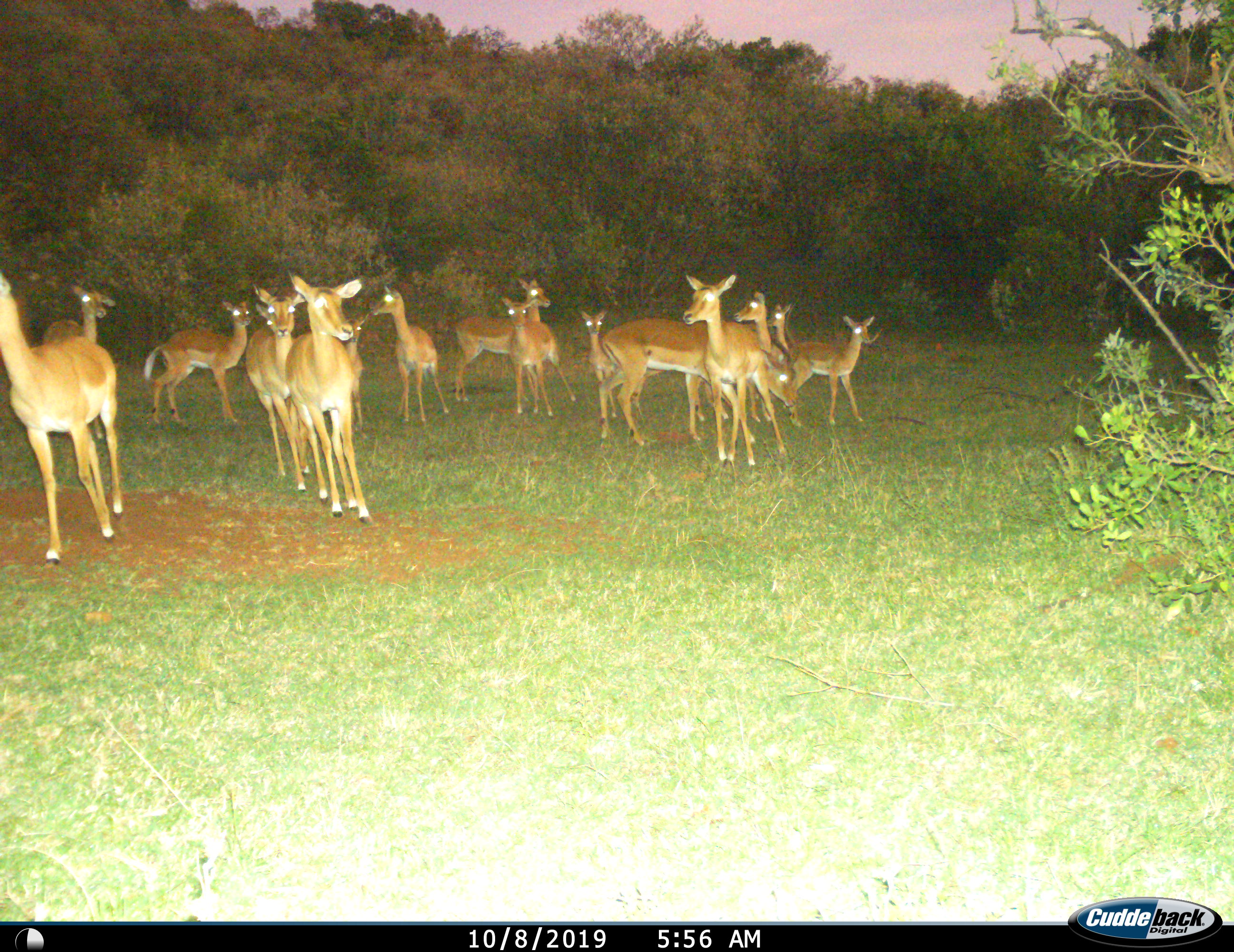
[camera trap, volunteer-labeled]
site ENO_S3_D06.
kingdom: Animalia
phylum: Chordata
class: Mammalia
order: Artiodactyla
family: Bovidae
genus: Aepyceros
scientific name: Aepyceros melampus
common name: impala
Impala (Aepyceros melampus), count 11-50. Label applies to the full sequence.